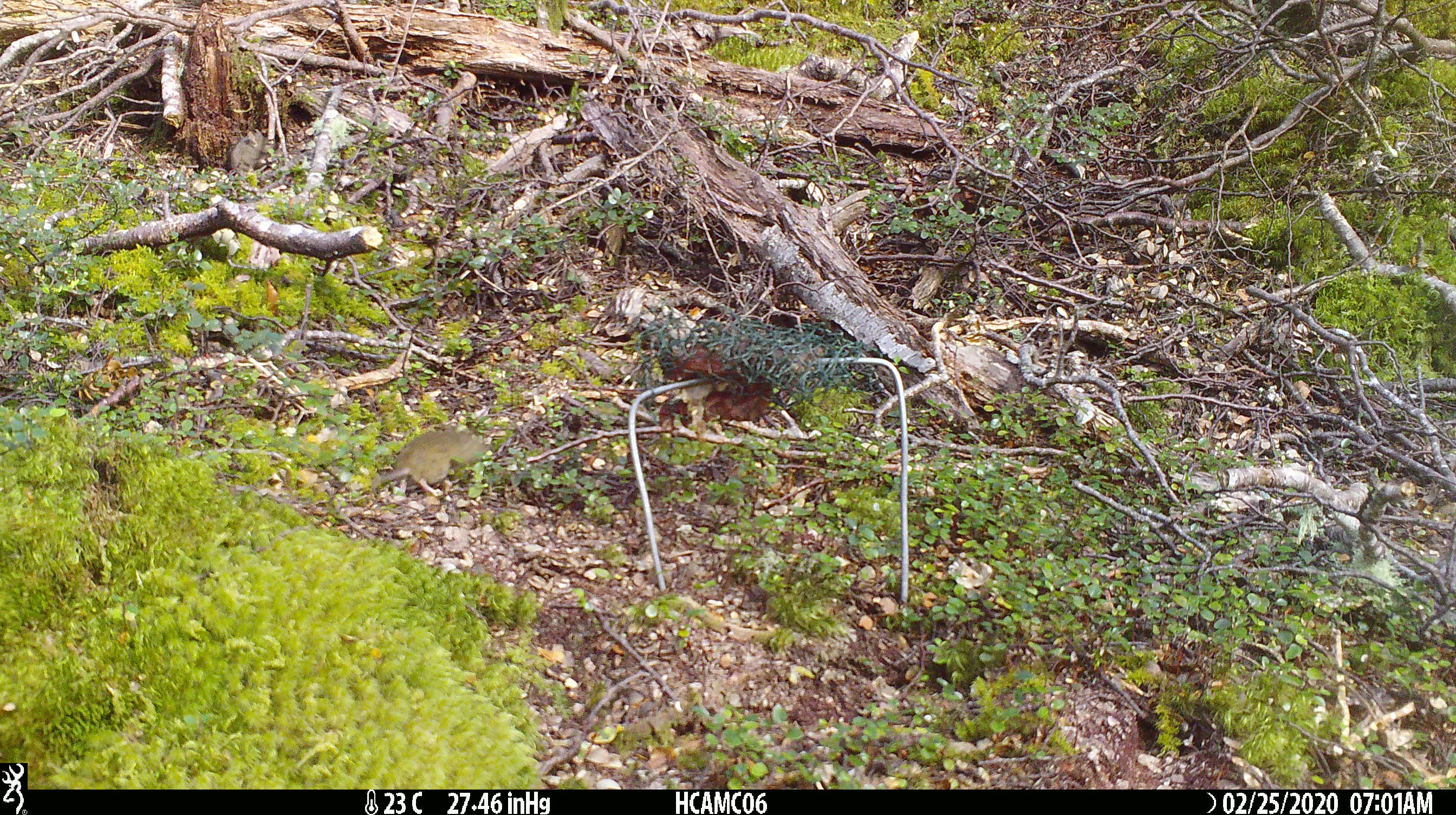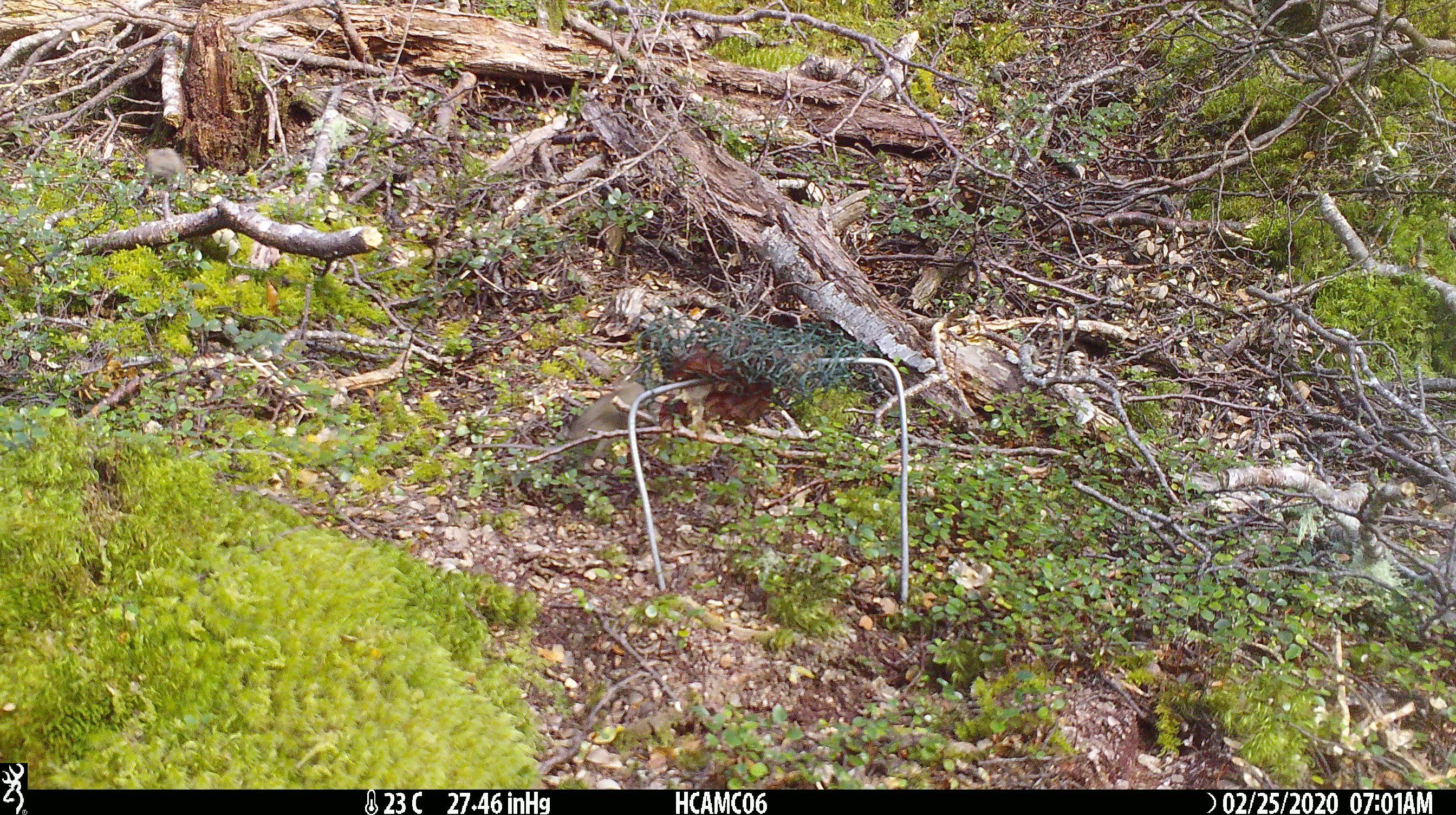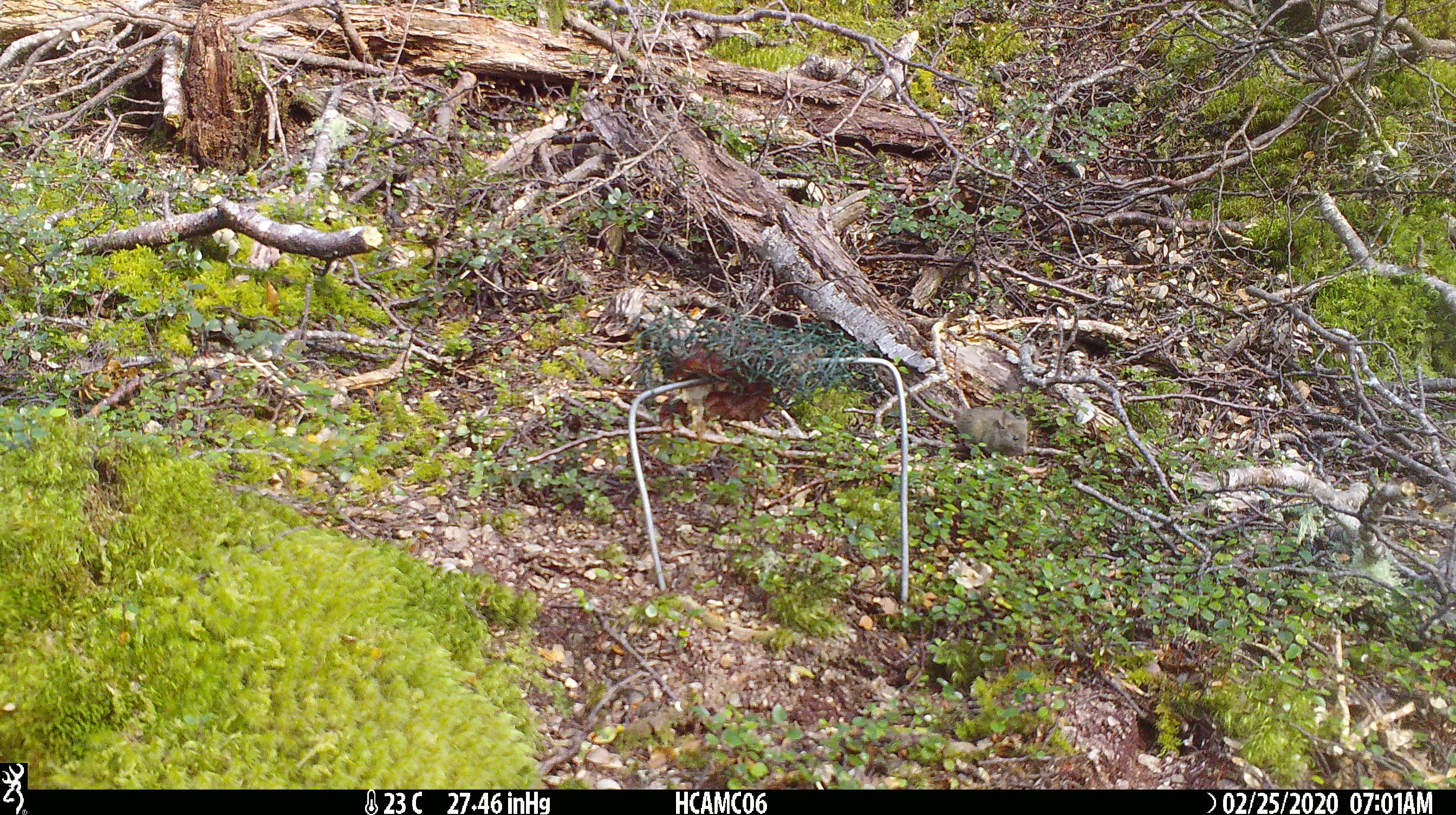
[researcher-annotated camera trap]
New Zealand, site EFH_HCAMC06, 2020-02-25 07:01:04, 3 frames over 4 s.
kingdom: Animalia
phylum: Chordata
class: Mammalia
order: Rodentia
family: Muridae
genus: Mus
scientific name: Mus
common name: mouse